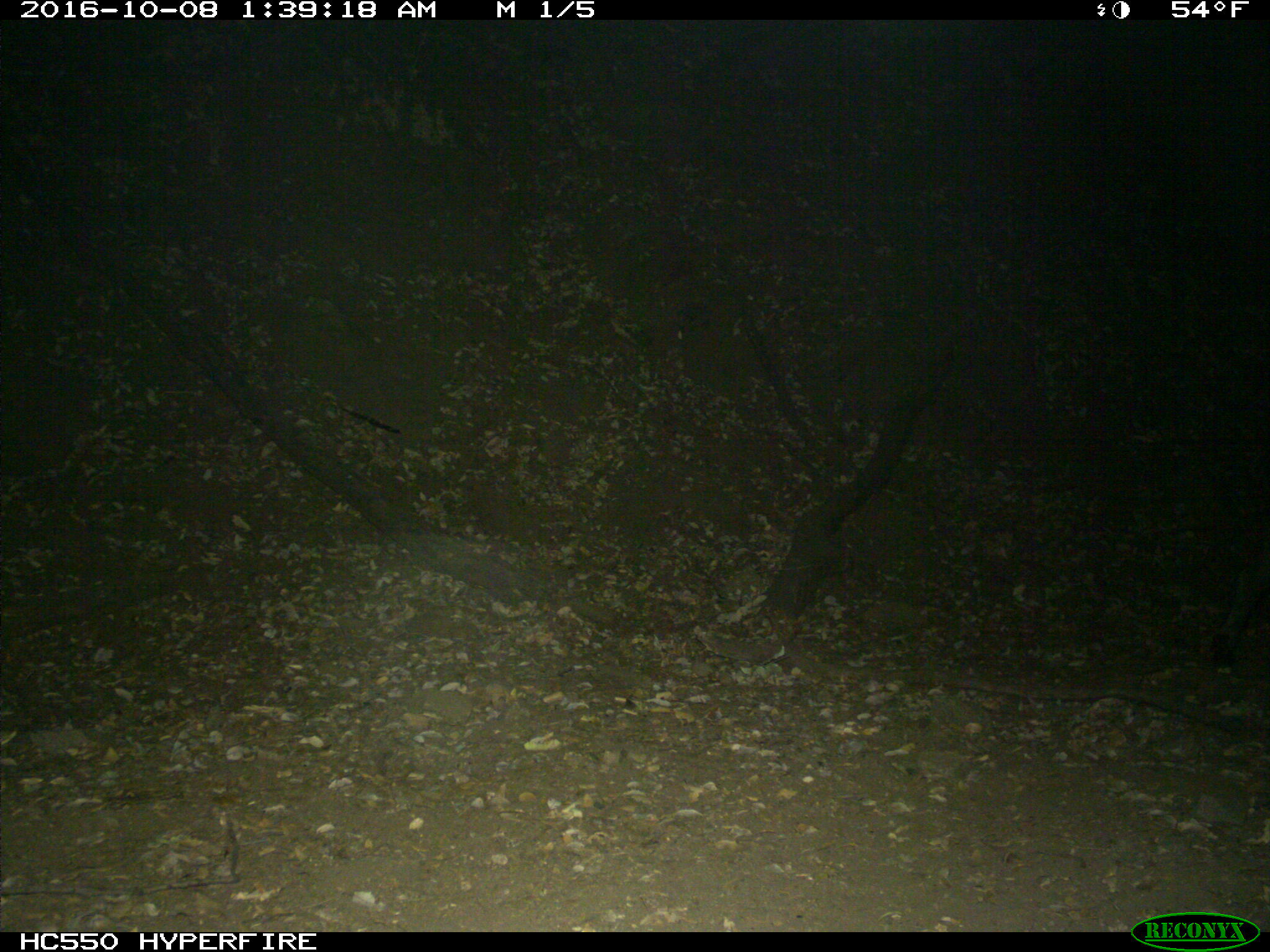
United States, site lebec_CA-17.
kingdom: Animalia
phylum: Chordata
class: Mammalia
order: Artiodactyla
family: Suidae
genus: Sus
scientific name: Sus scrofa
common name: wild boar